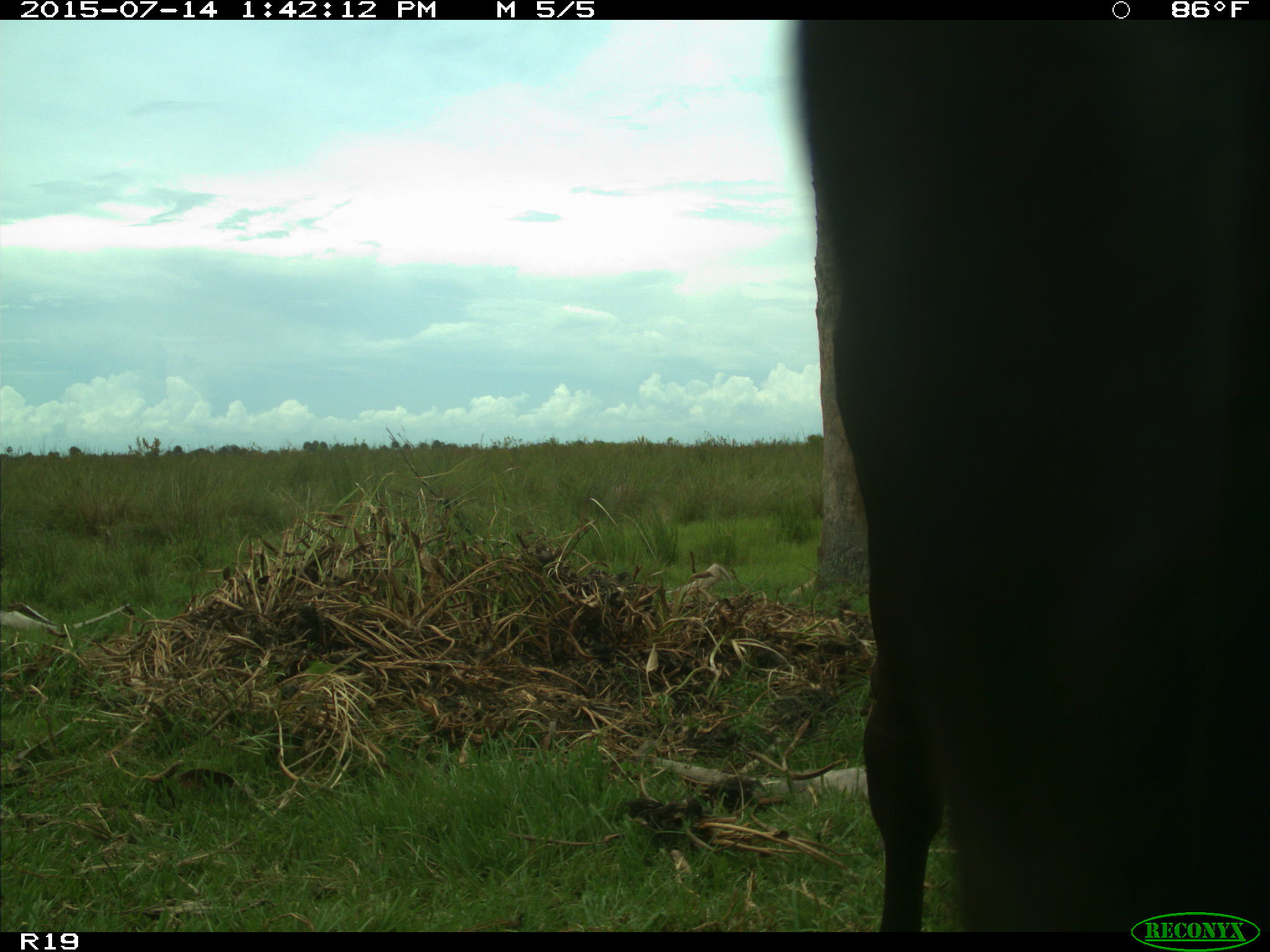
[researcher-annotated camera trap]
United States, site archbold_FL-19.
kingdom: Animalia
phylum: Chordata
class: Mammalia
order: Artiodactyla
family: Bovidae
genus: Bos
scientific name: Bos taurus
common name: domestic cow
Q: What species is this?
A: Bos taurus (domestic cow).